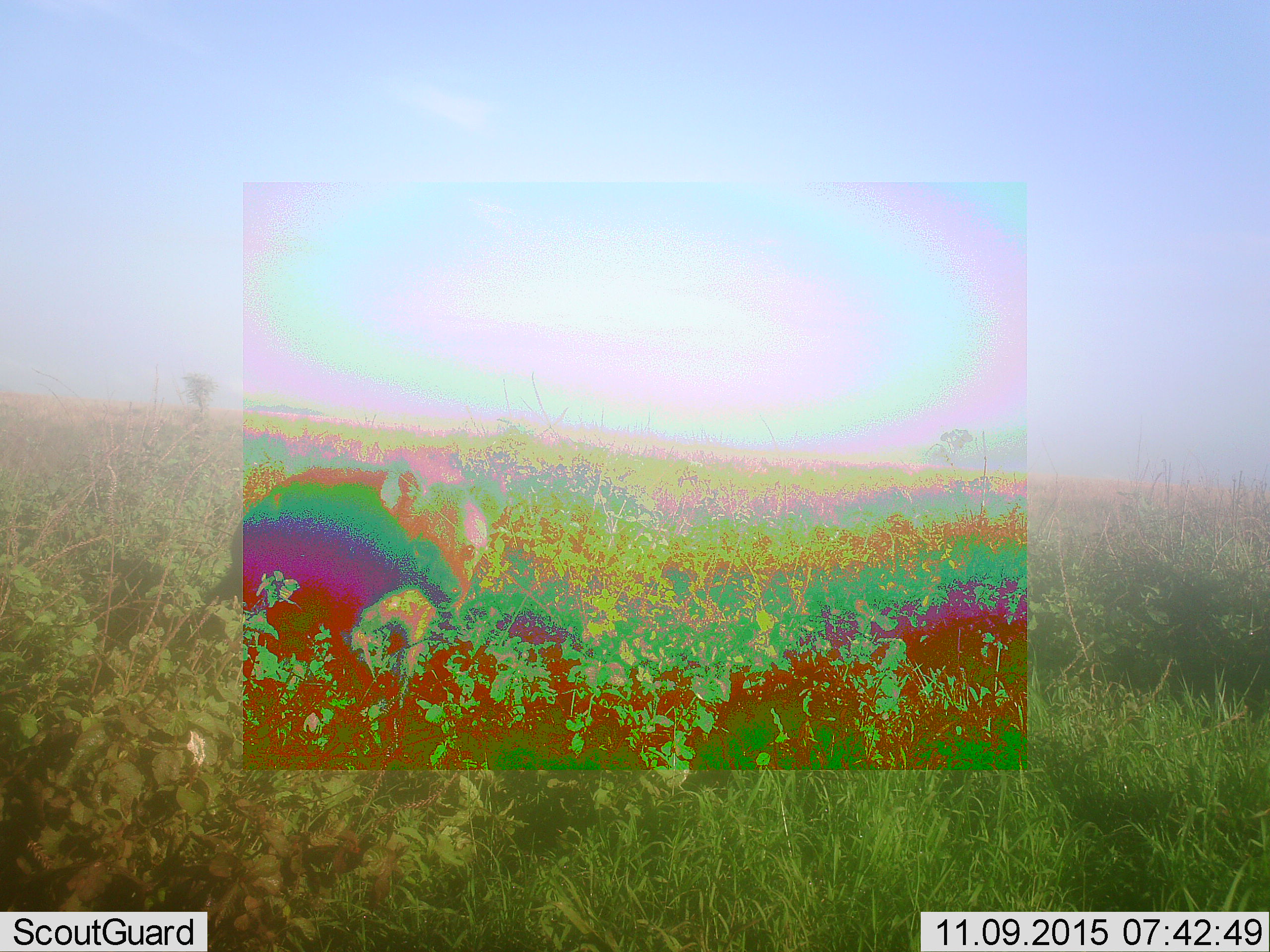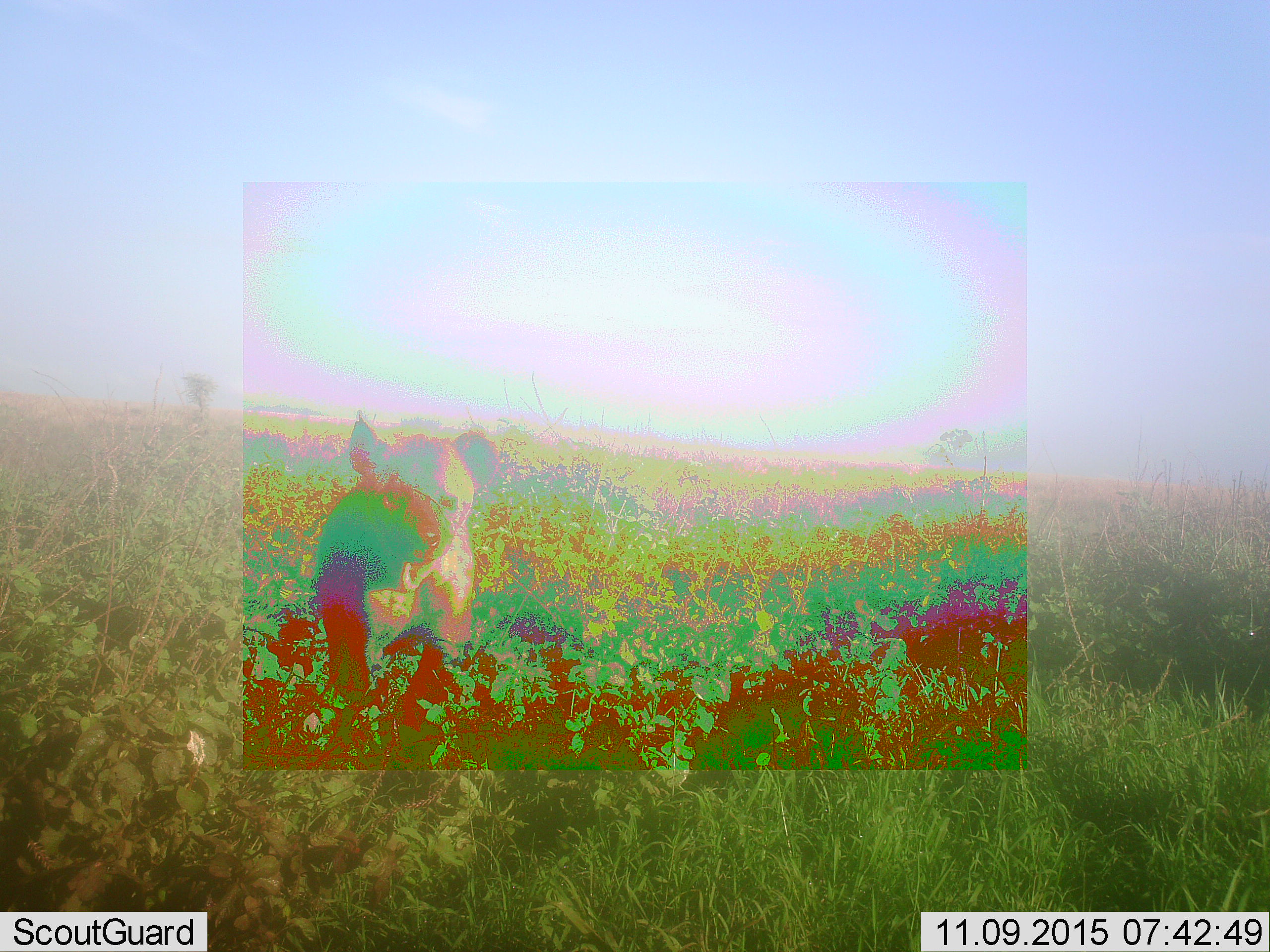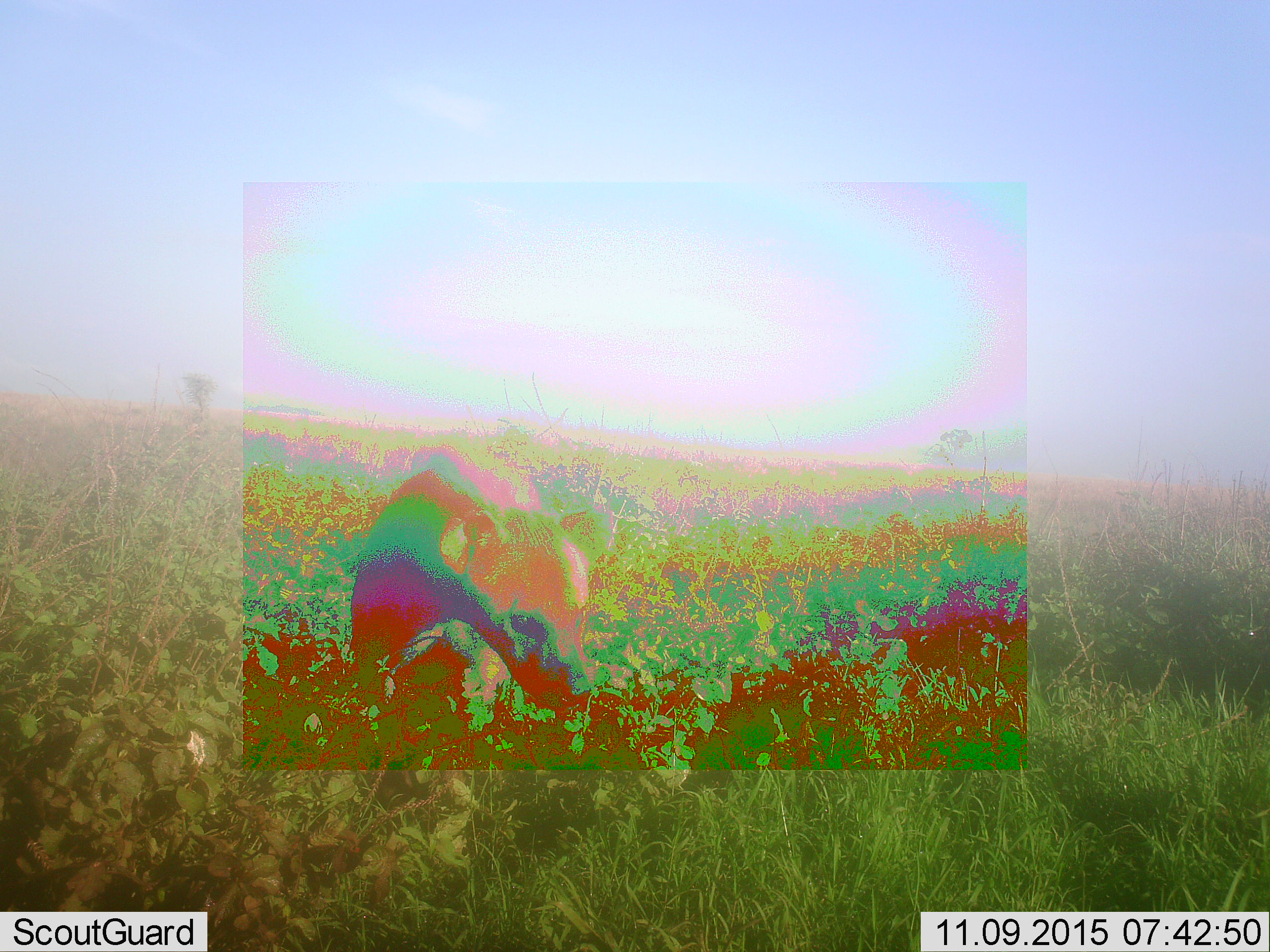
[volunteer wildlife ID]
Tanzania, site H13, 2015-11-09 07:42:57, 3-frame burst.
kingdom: Animalia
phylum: Chordata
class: Mammalia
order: Carnivora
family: Hyaenidae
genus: Crocuta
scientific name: Crocuta crocuta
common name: spotted hyena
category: hyenaspotted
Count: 1.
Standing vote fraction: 20%.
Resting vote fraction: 0%.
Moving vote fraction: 80%.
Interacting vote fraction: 0%.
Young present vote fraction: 20%.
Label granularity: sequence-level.